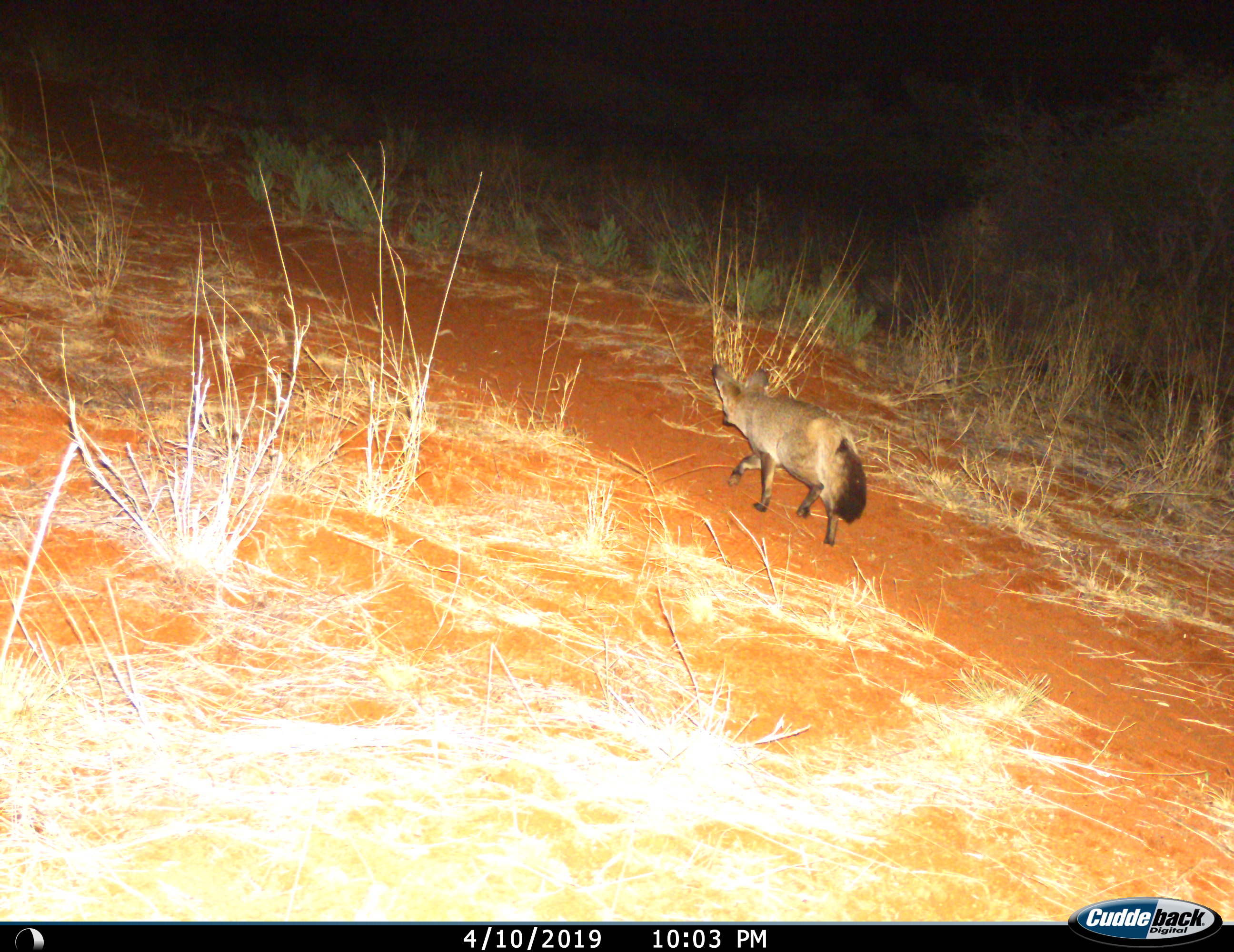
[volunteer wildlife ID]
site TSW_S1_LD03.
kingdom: Animalia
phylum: Chordata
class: Mammalia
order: Carnivora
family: Canidae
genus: Otocyon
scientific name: Otocyon megalotis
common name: bat-eared fox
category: foxbateared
Foxbateared (bat-eared fox) (Otocyon megalotis), count 1. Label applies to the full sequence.